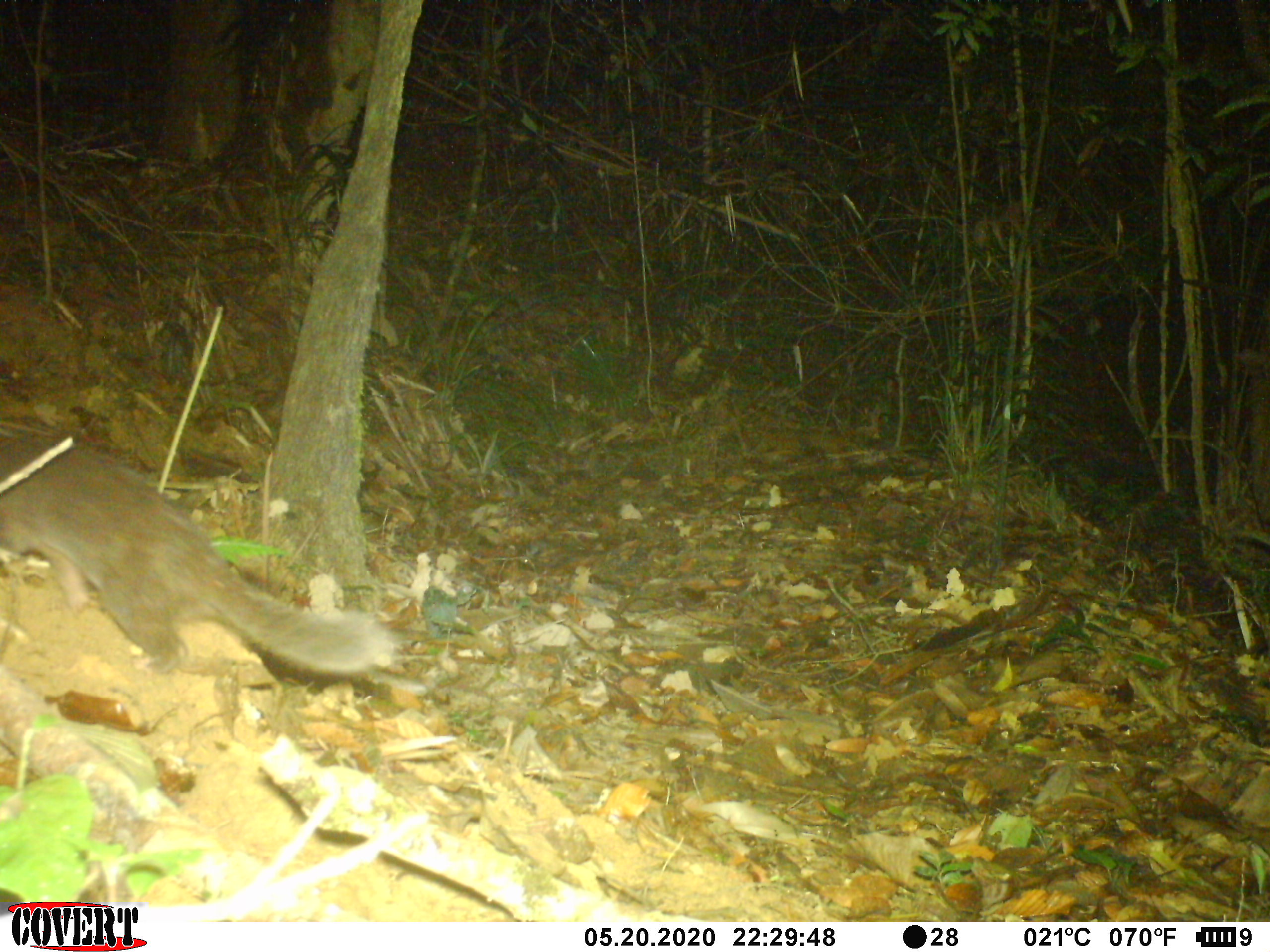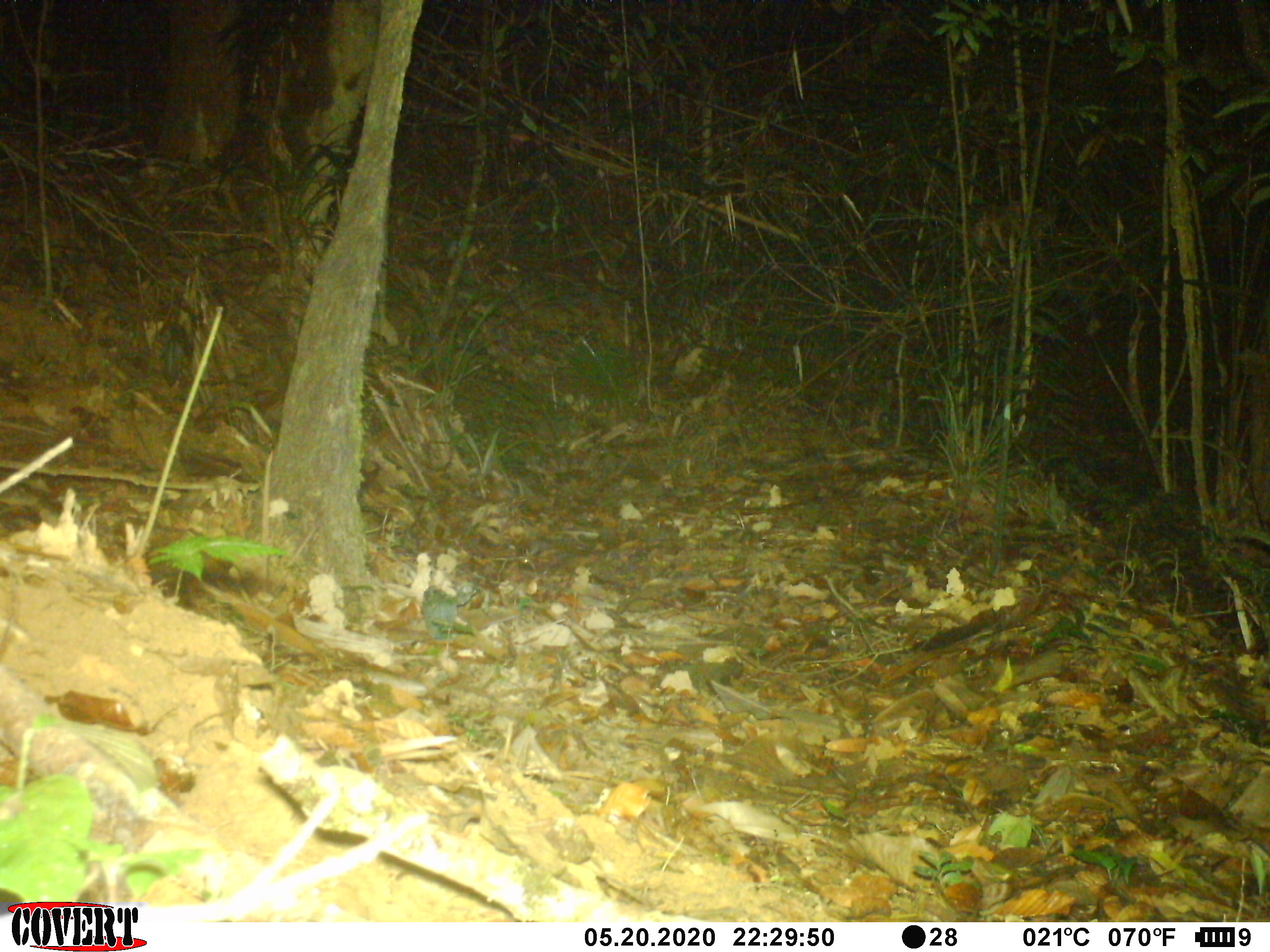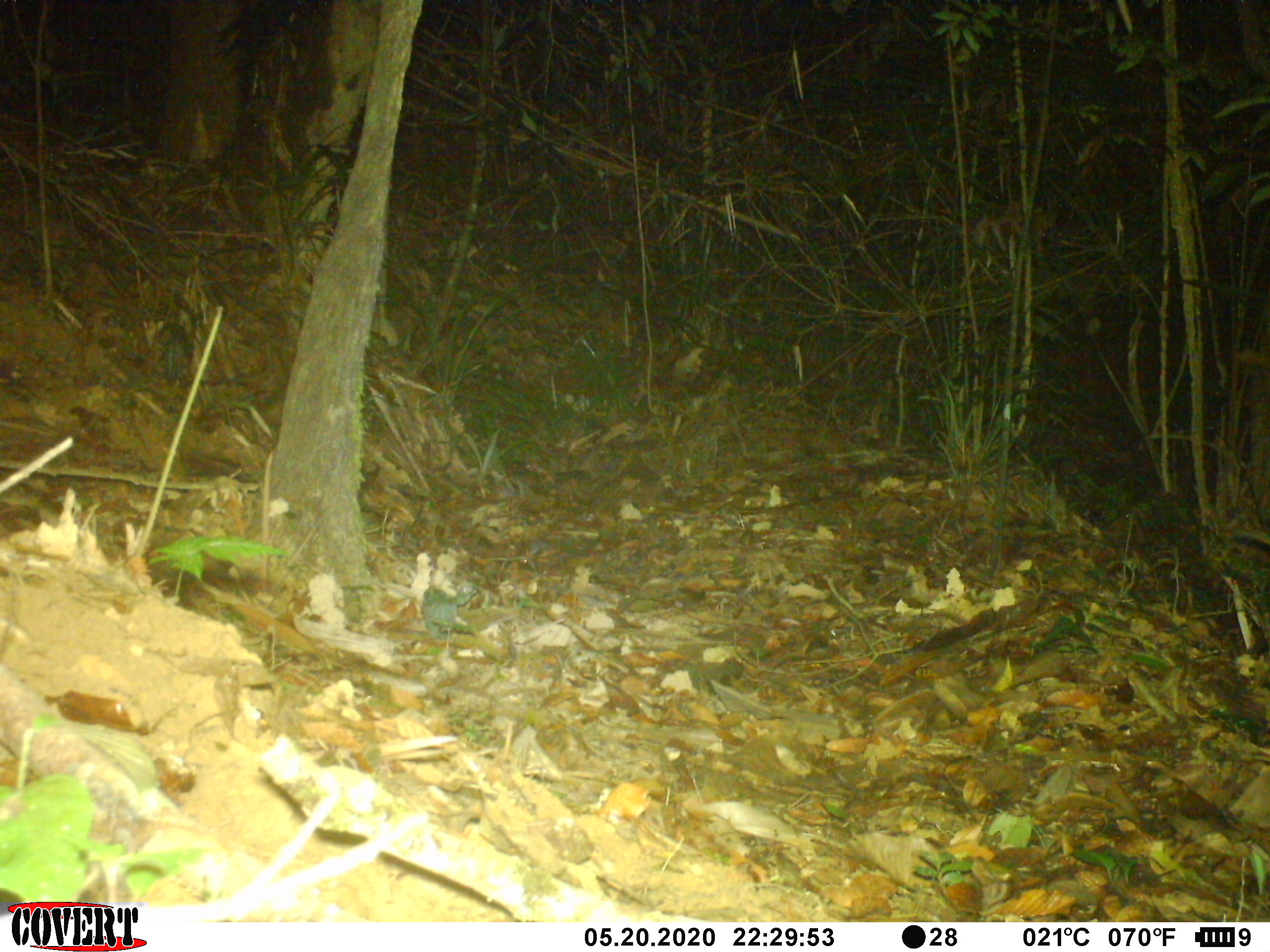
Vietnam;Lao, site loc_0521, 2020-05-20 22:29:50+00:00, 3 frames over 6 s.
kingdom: Animalia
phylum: Chordata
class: Mammalia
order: Carnivora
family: Mustelidae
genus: Melogale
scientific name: Melogale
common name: ferret badger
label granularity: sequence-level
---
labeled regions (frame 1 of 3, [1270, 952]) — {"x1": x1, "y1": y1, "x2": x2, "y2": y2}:
ferret badger: {"x1": 0, "y1": 427, "x2": 398, "y2": 679}